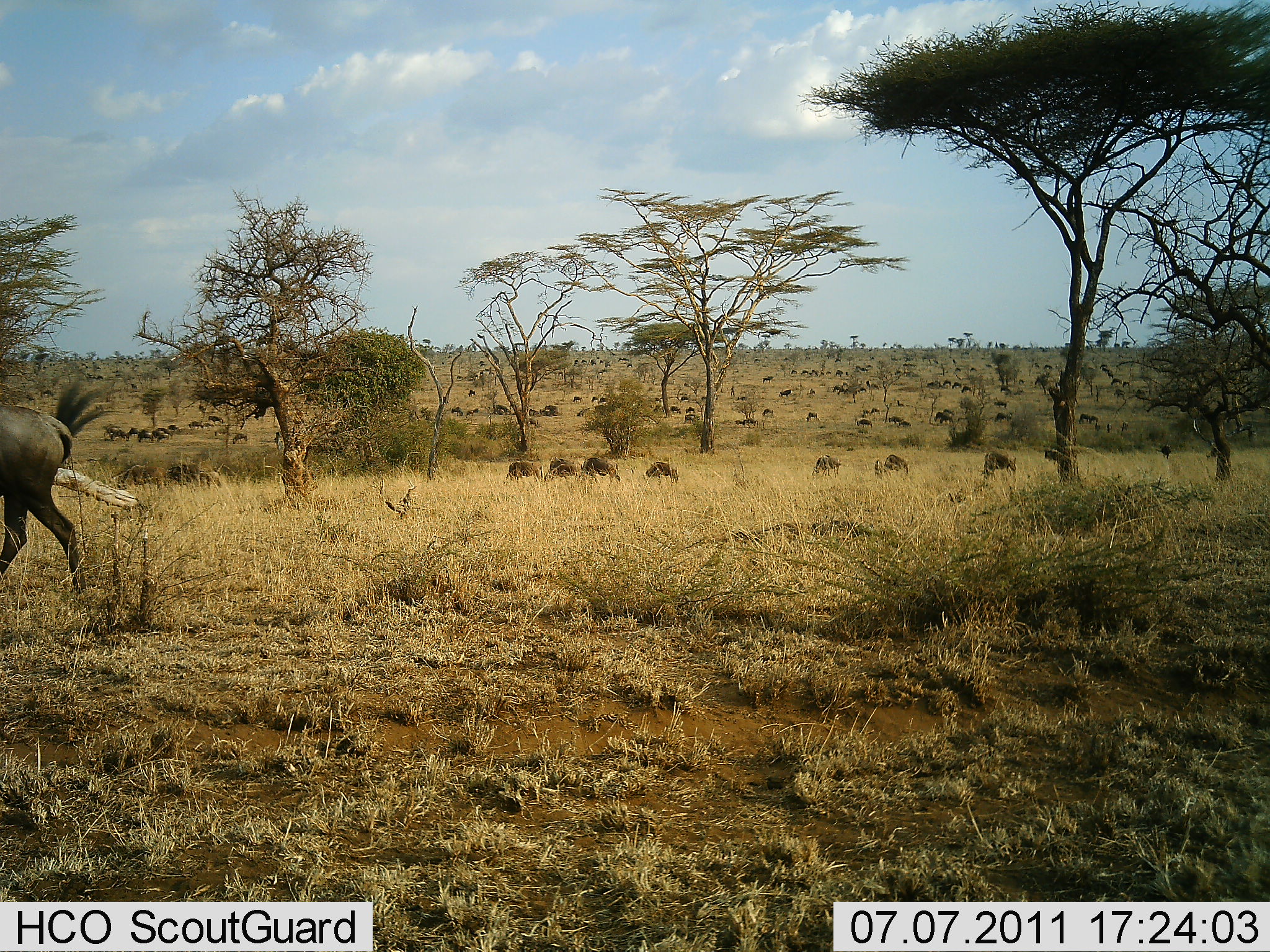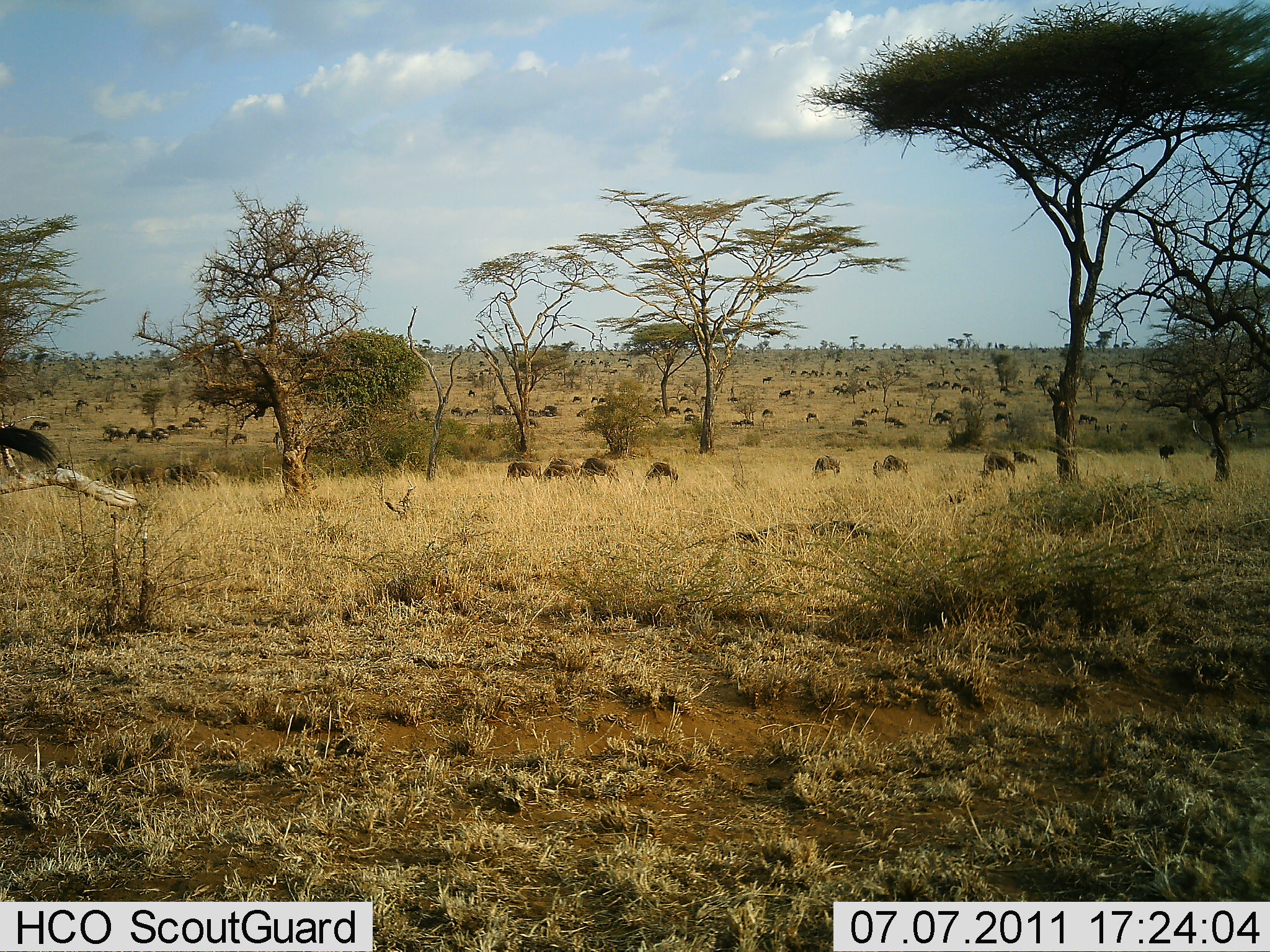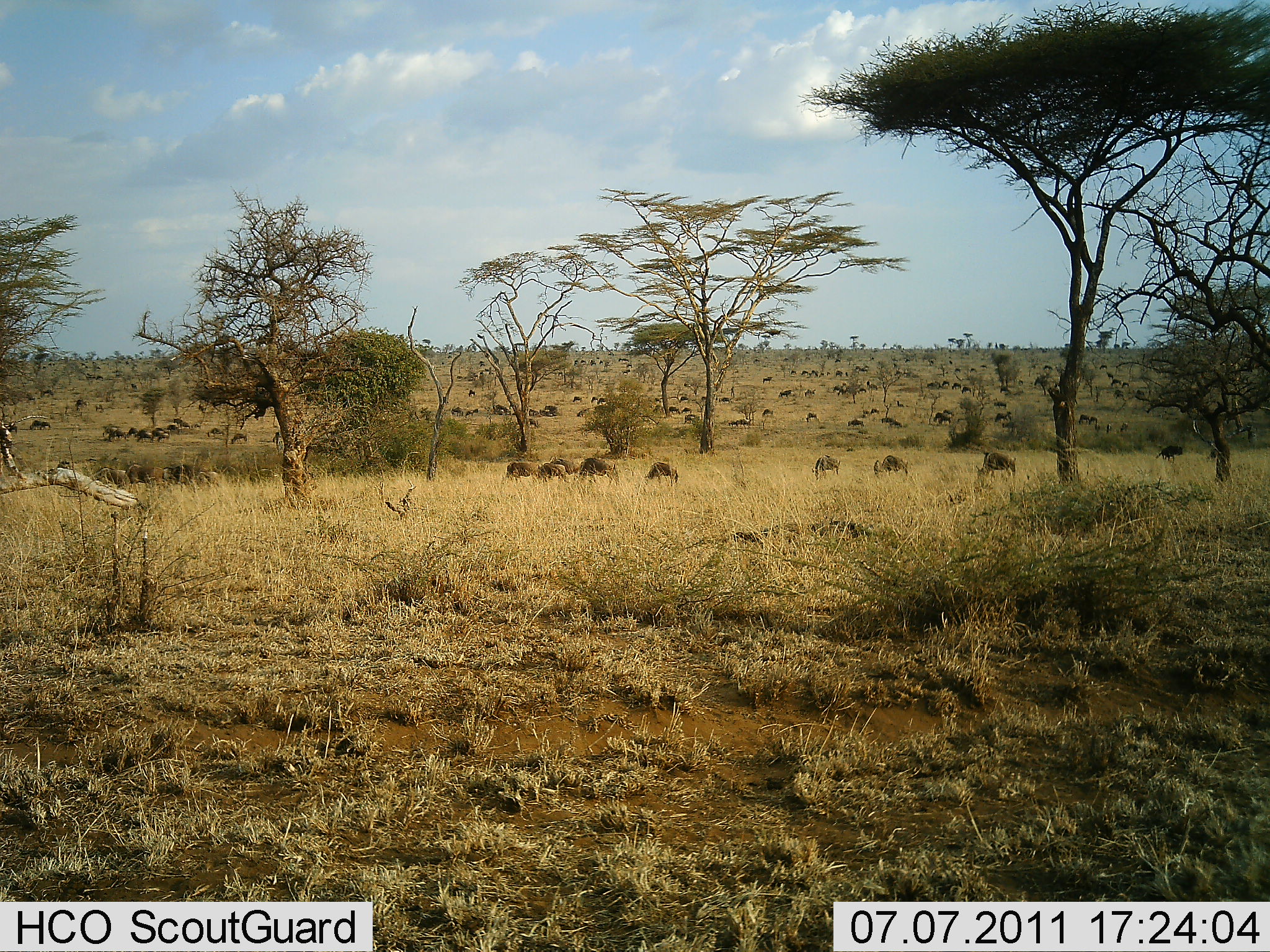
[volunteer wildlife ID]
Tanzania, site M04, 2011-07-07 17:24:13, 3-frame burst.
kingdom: Animalia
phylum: Chordata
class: Mammalia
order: Artiodactyla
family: Bovidae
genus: Connochaetes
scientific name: Connochaetes taurinus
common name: blue wildebeest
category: wildebeest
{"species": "wildebeest (blue wildebeest) (Connochaetes taurinus)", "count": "51+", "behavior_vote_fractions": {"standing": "13%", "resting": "7%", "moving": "53%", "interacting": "0%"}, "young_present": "0%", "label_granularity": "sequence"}